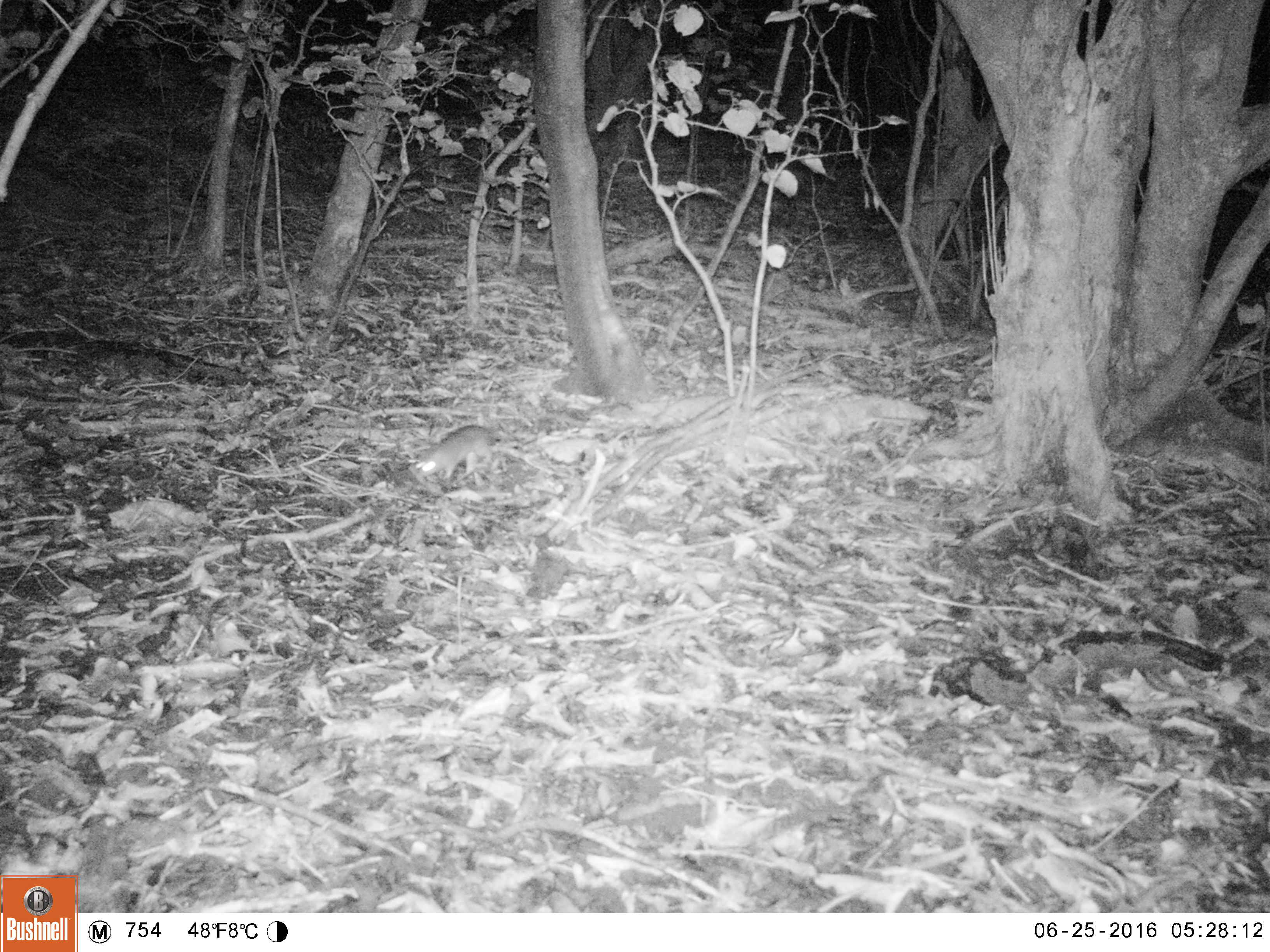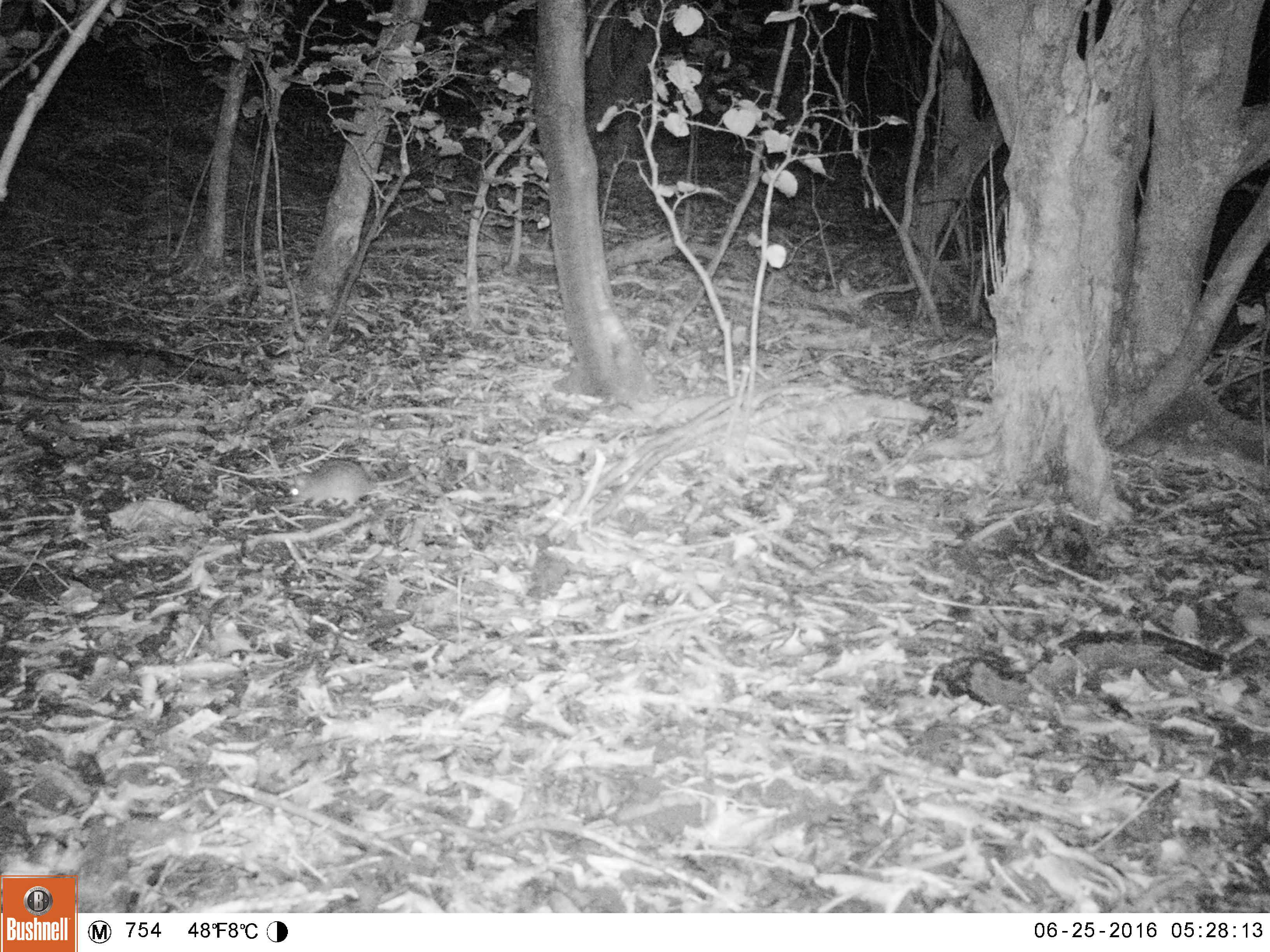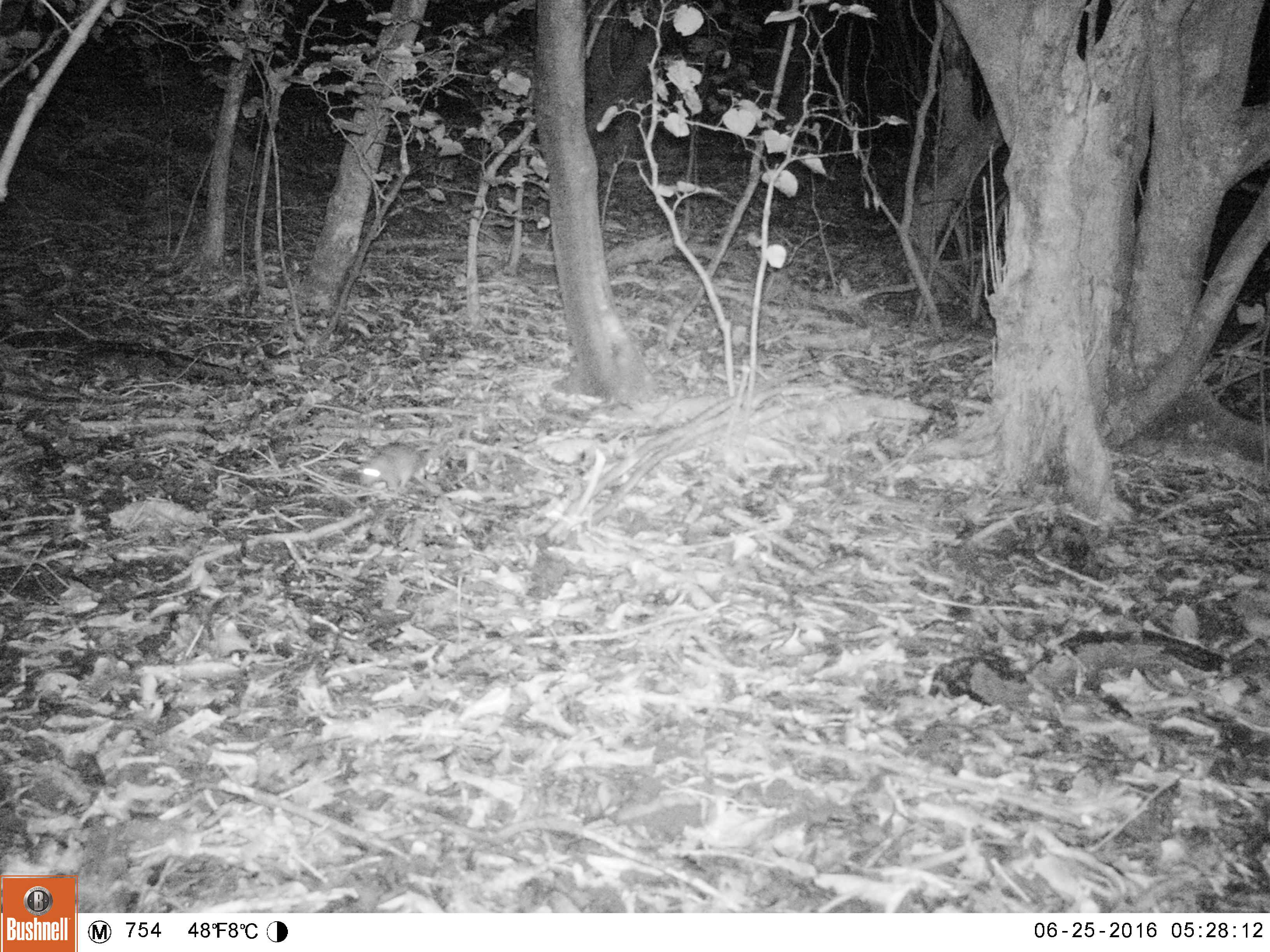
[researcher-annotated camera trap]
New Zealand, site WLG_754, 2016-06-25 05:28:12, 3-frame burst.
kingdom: Animalia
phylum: Chordata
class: Mammalia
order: Rodentia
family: Muridae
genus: Rattus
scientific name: Rattus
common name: rat